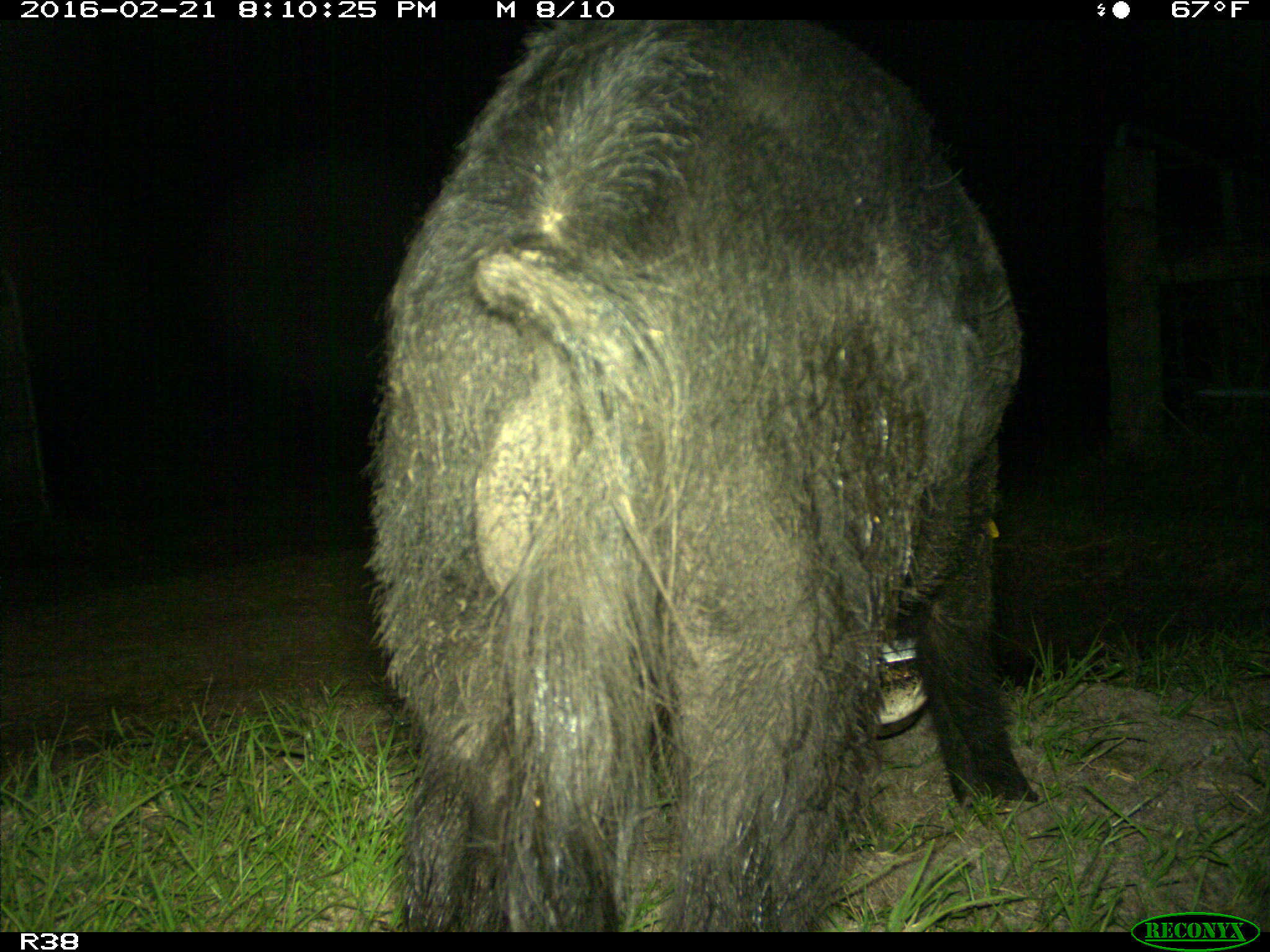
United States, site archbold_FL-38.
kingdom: Animalia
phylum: Chordata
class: Mammalia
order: Artiodactyla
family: Suidae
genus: Sus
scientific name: Sus scrofa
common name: wild boar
Sus scrofa (wild boar).